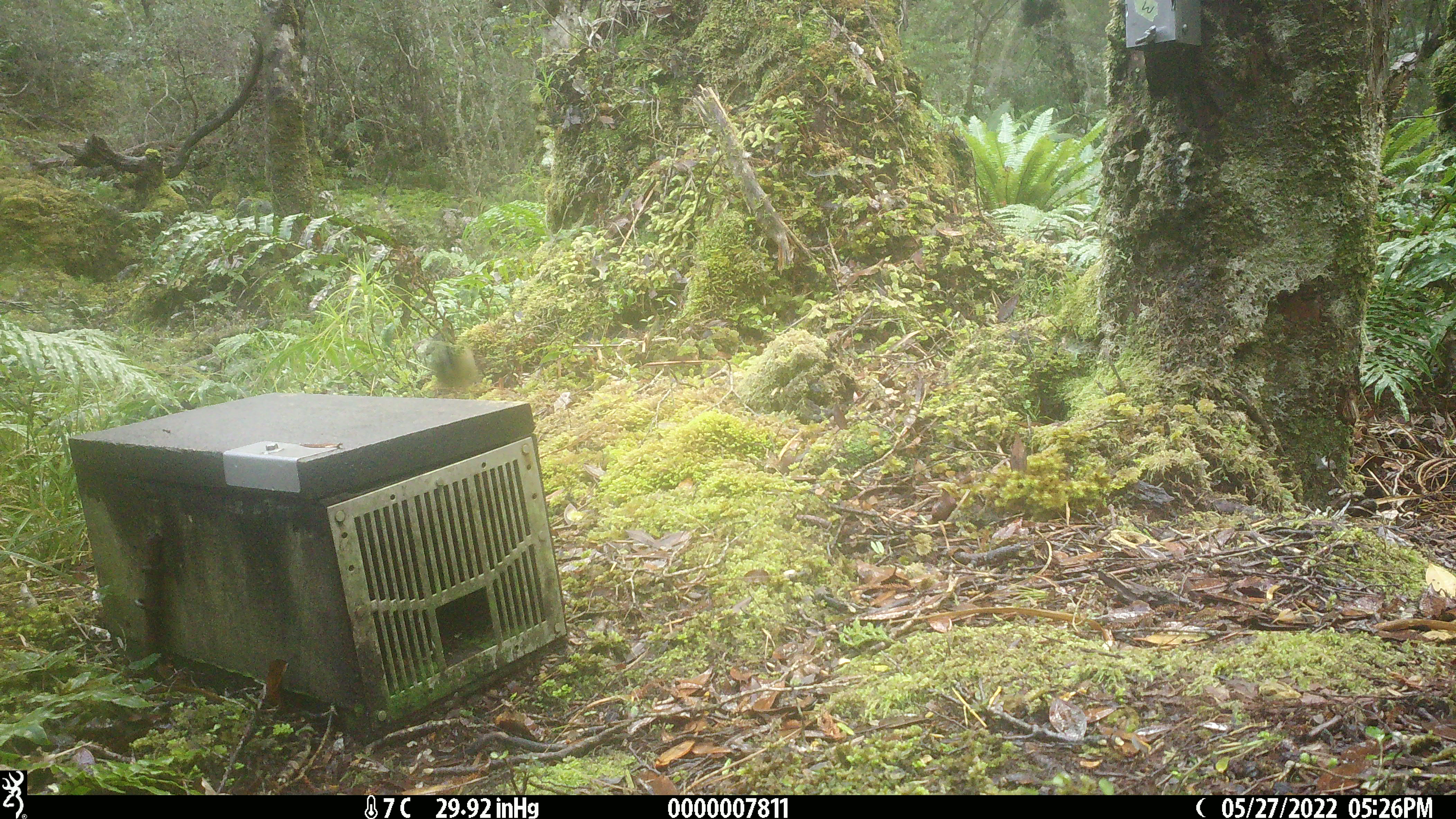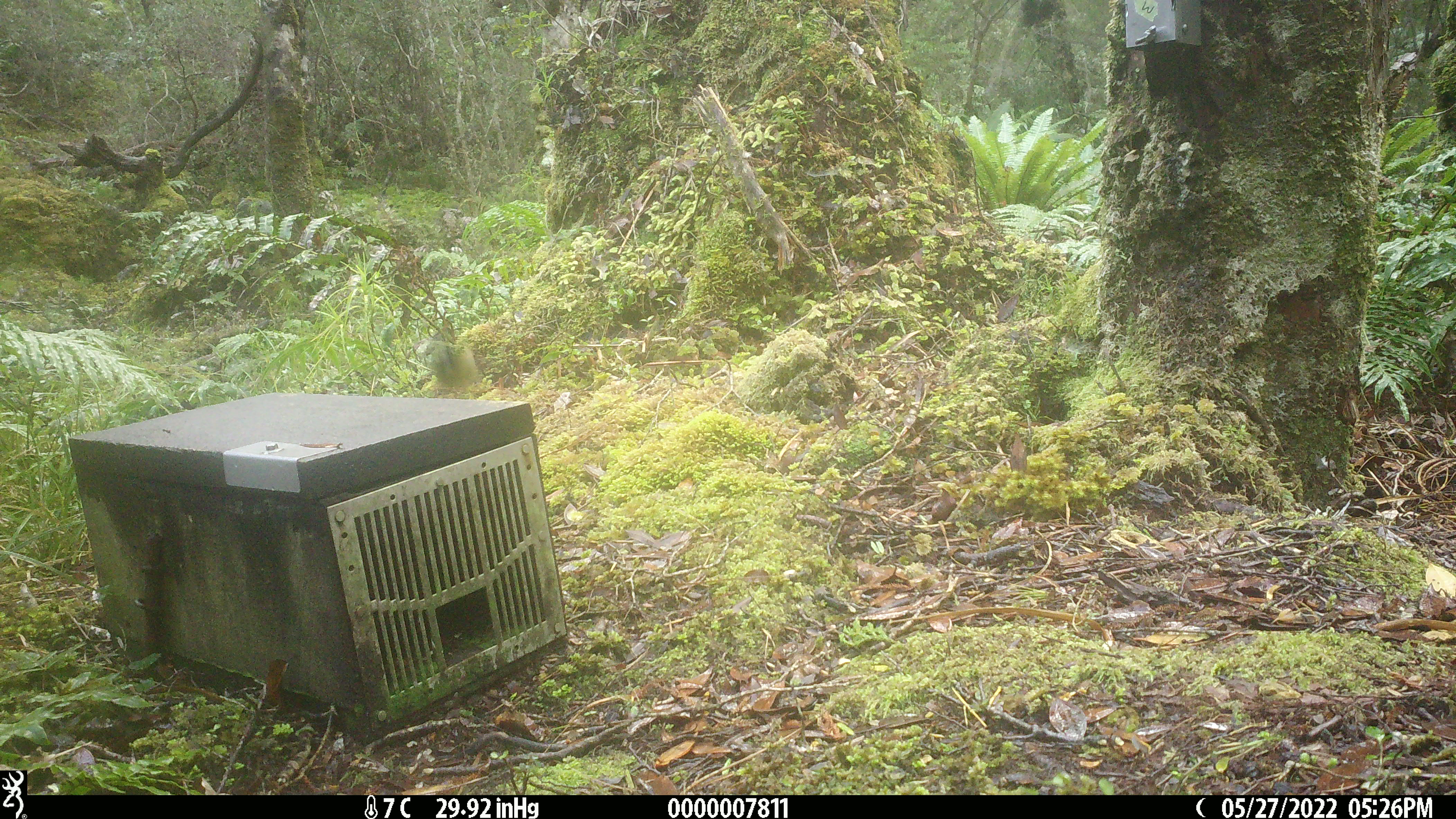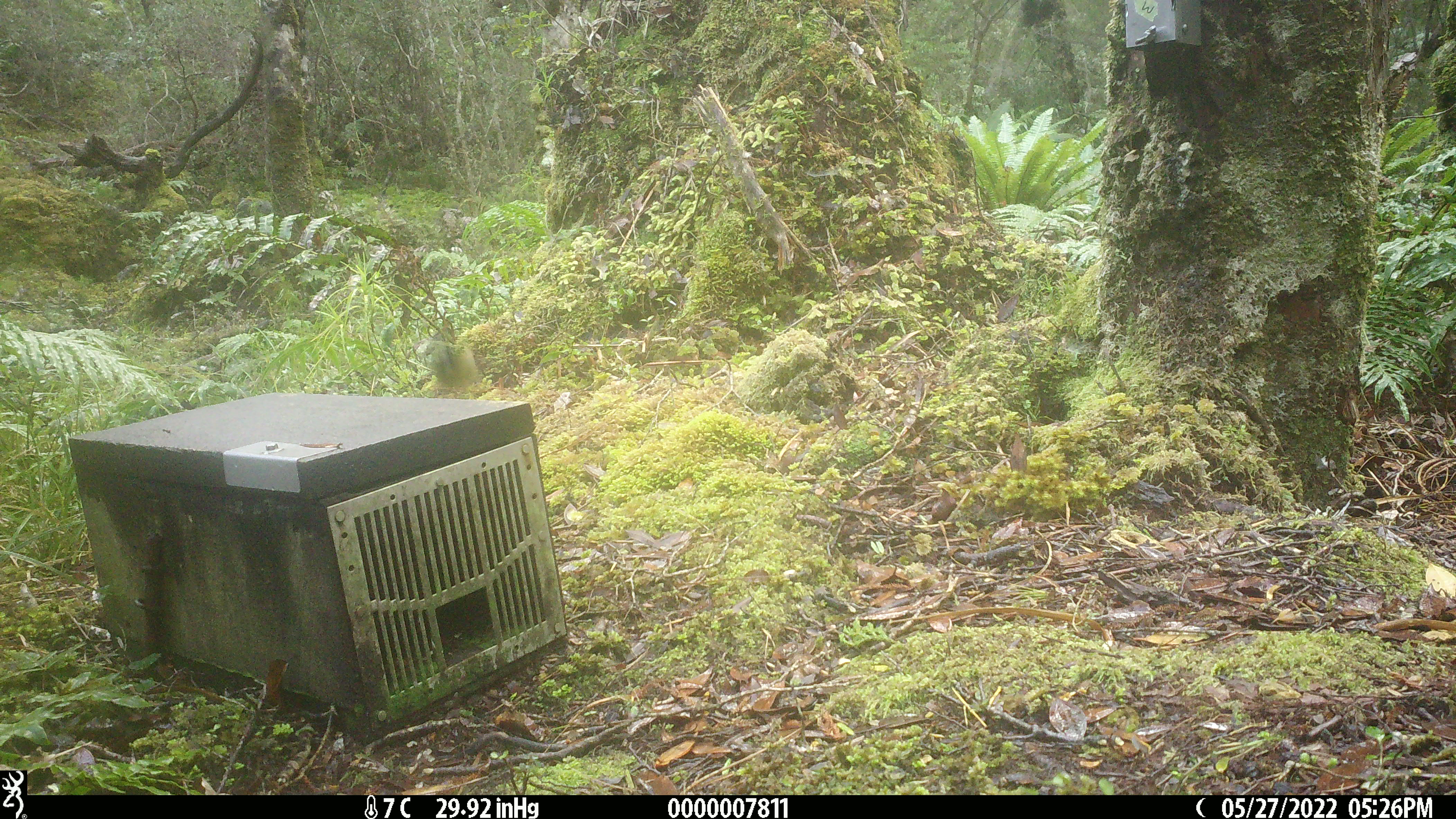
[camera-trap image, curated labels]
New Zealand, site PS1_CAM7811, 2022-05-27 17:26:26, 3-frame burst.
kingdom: Animalia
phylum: Chordata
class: Aves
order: Passeriformes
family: Petroicidae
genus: Petroica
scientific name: Petroica macrocephala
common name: tomtit